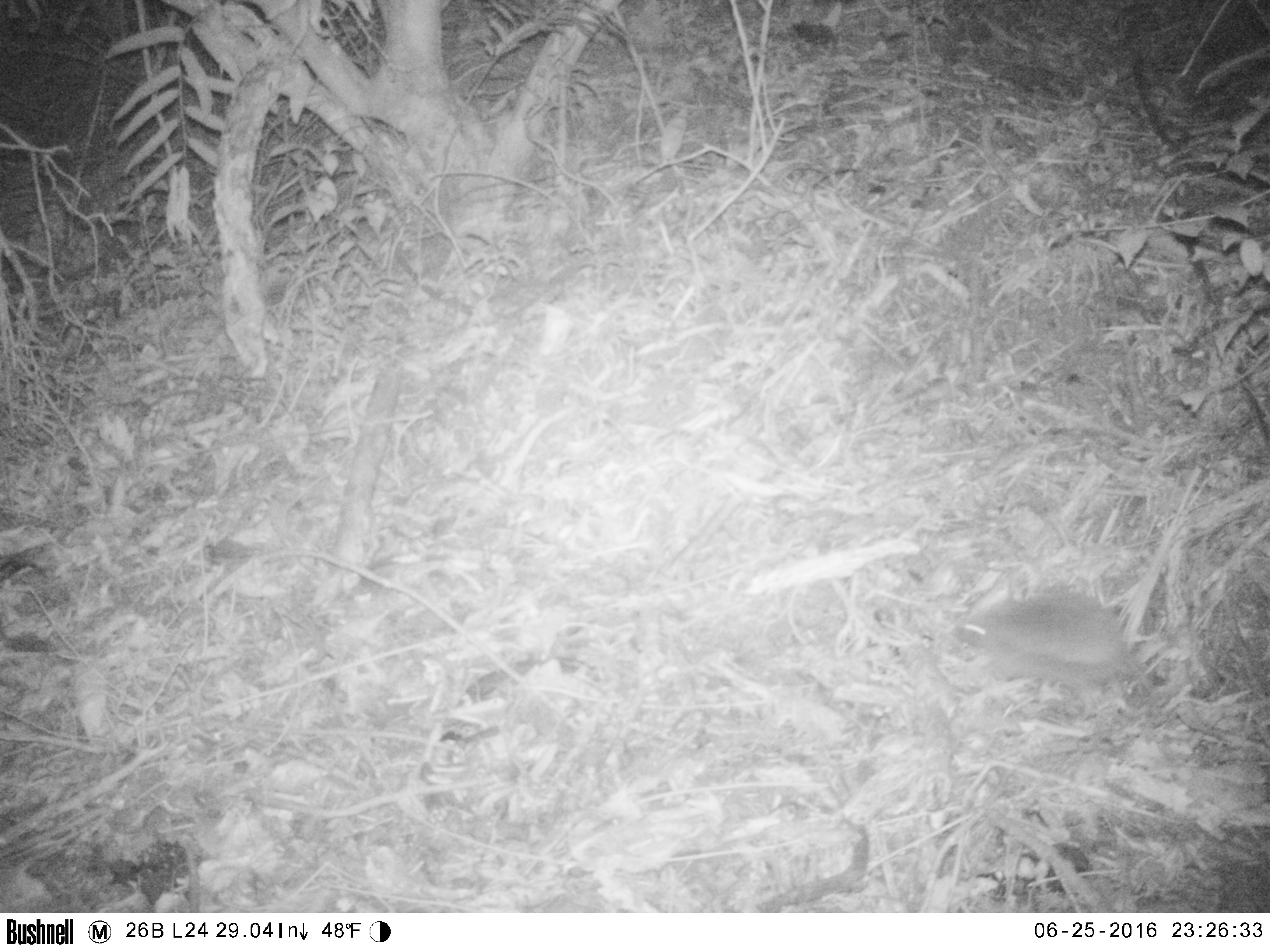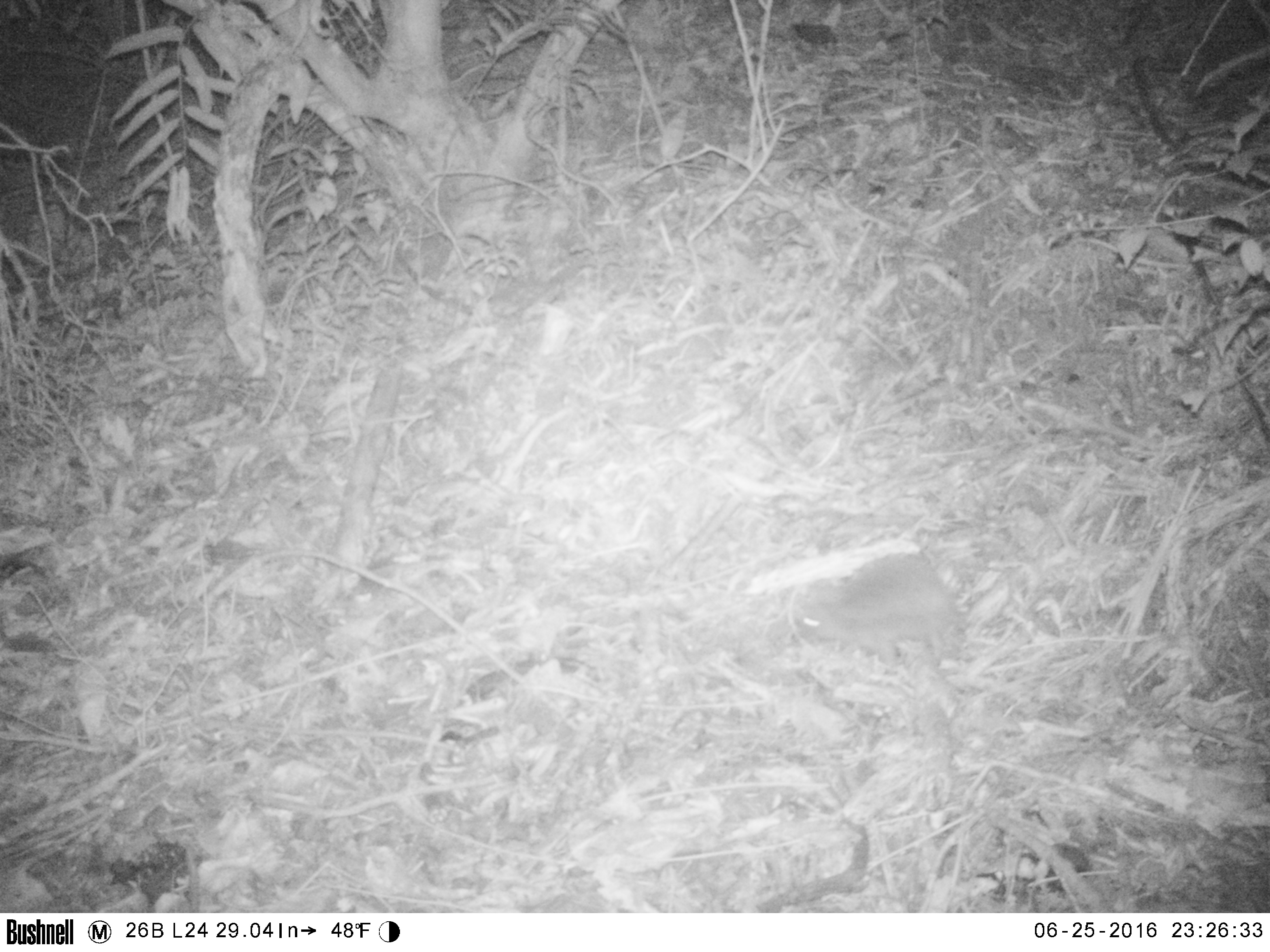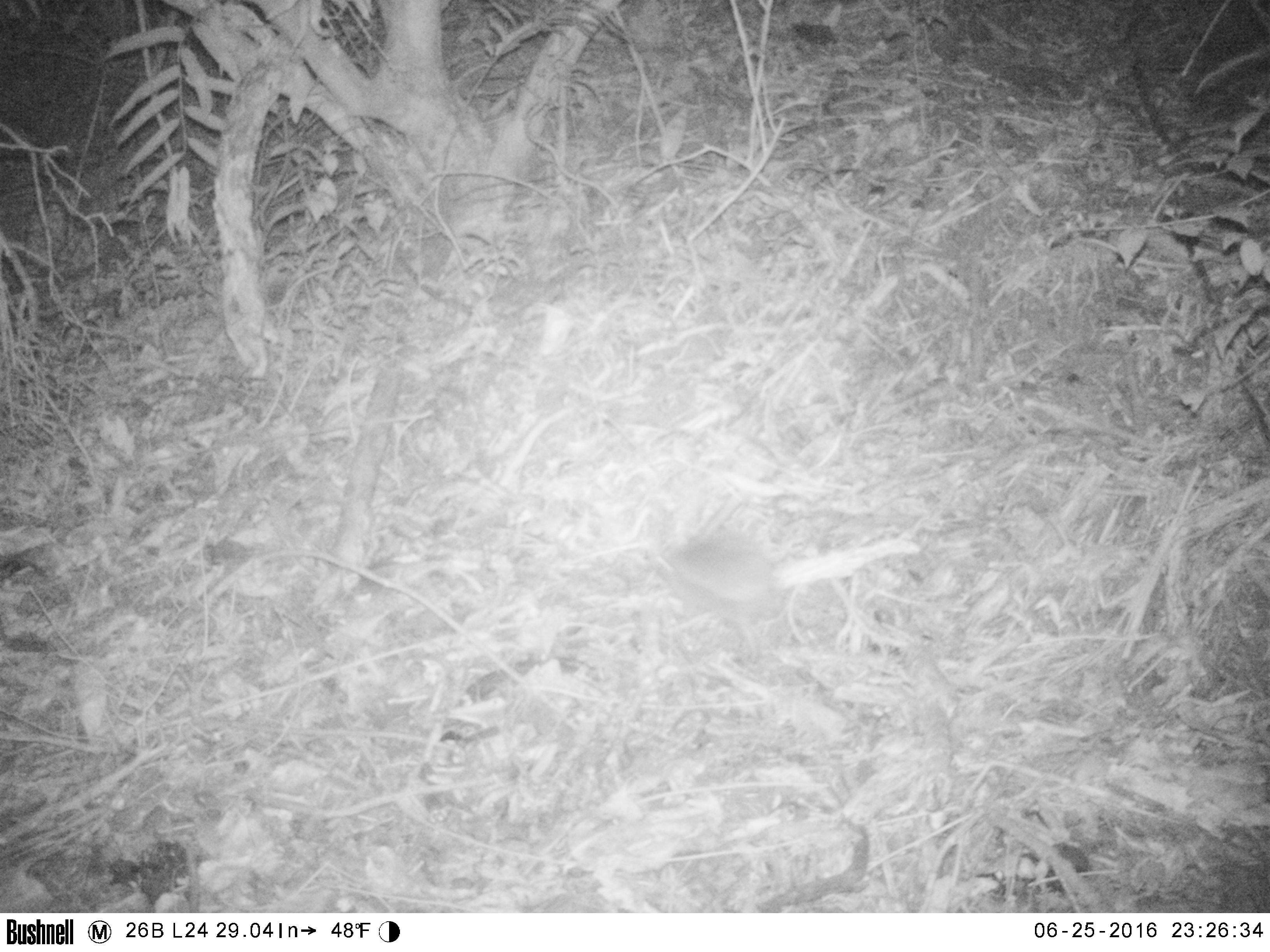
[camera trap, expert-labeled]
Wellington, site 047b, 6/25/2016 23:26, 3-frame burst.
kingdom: Animalia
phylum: Chordata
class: Mammalia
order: Eulipotyphla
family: Erinaceidae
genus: Erinaceus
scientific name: Erinaceus europaeus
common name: hedgehog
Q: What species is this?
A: Hedgehog (Erinaceus europaeus).